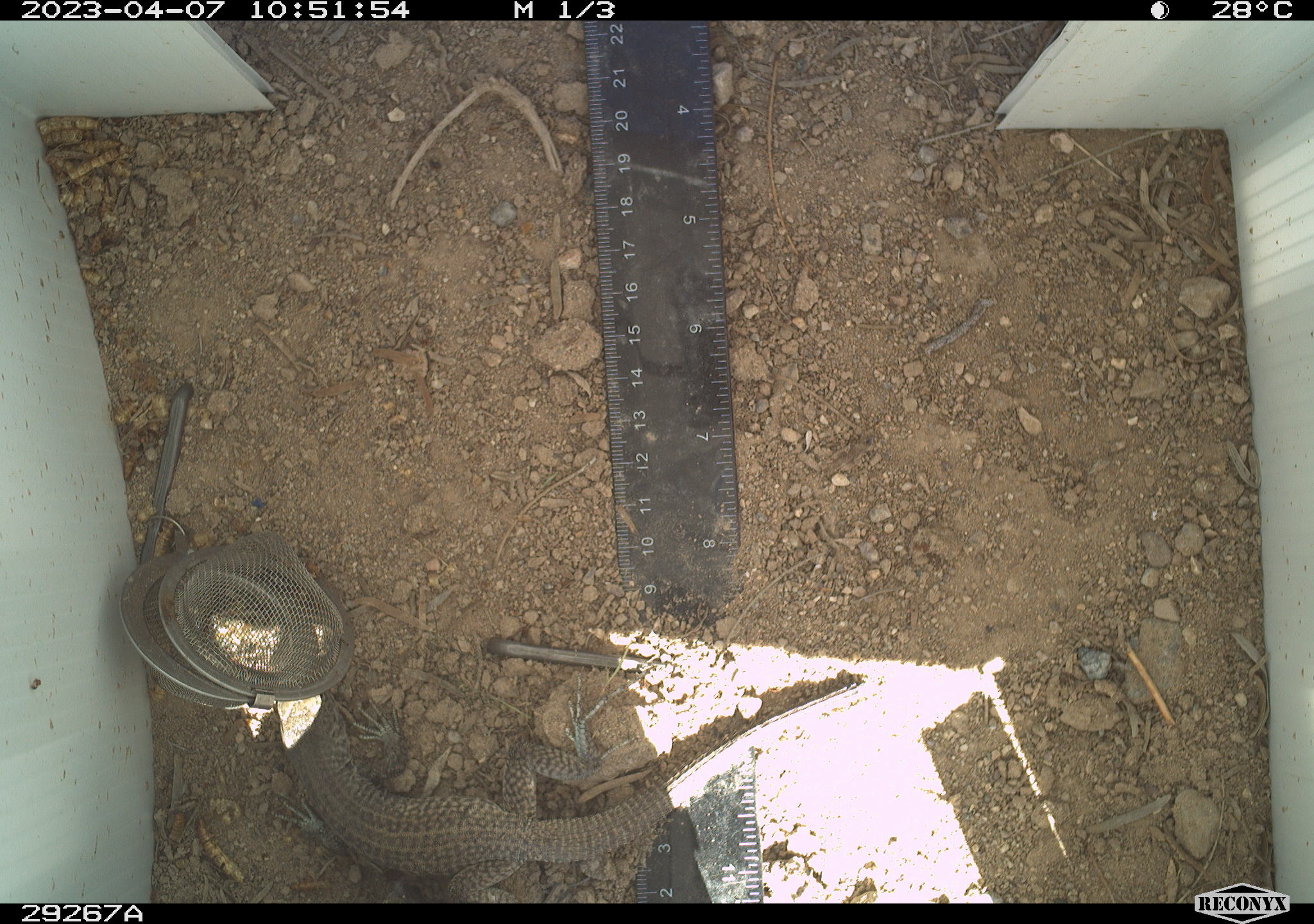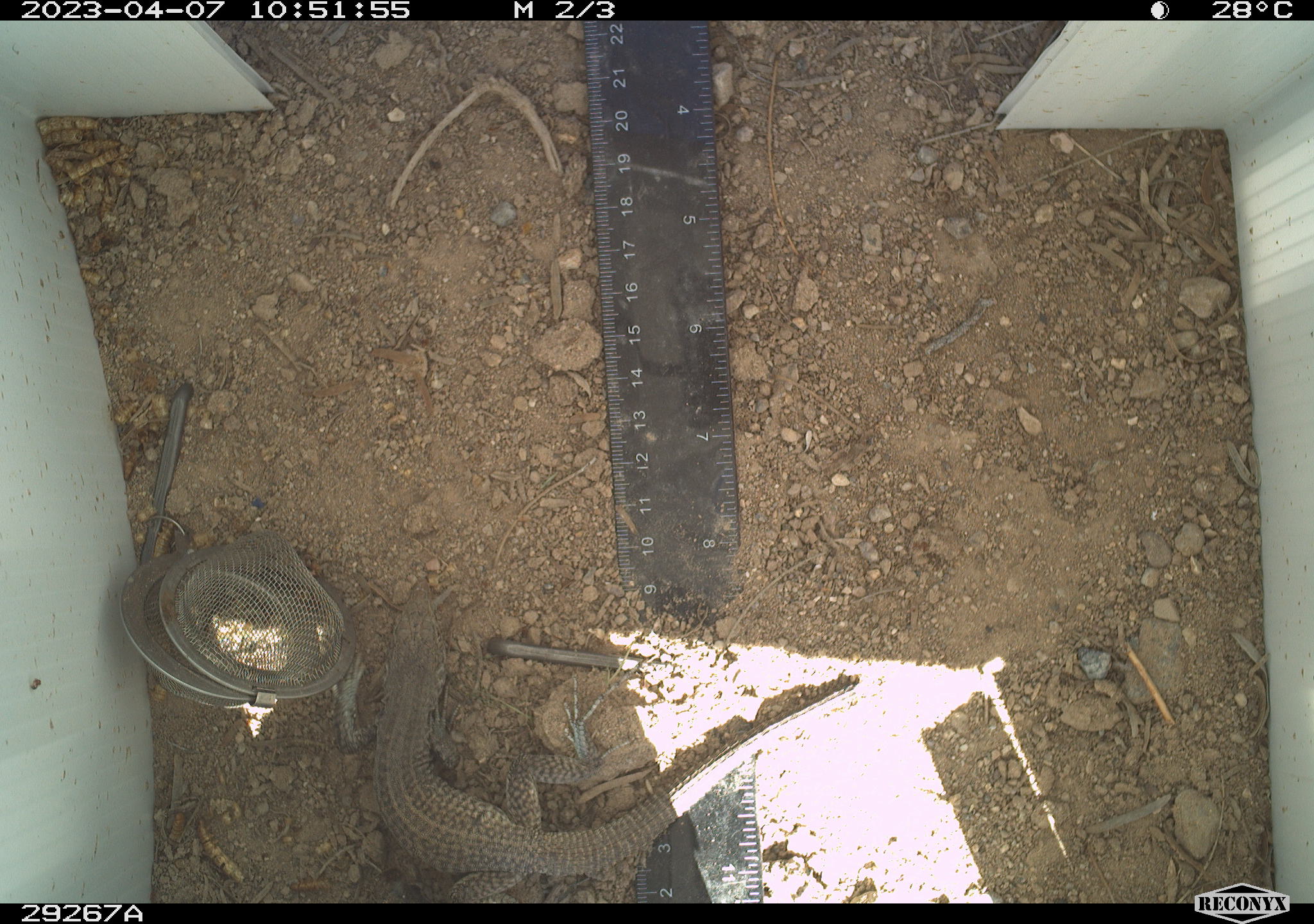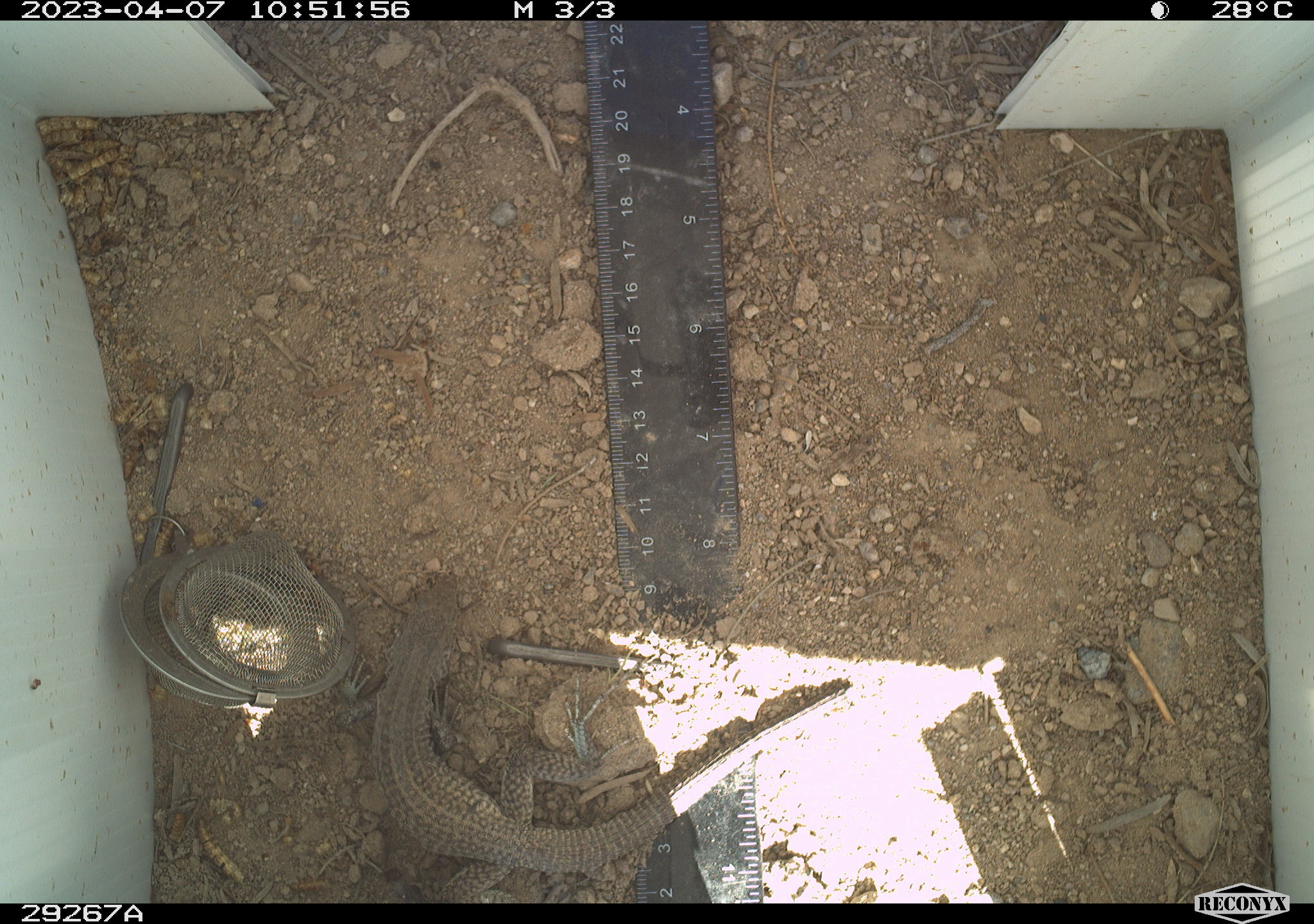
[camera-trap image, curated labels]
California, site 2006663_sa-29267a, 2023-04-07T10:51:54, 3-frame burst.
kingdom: Animalia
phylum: Chordata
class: Reptilia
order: Squamata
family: Teiidae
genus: Aspidoscelis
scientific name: Aspidoscelis tigris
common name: western whiptail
Western whiptail (Aspidoscelis tigris).